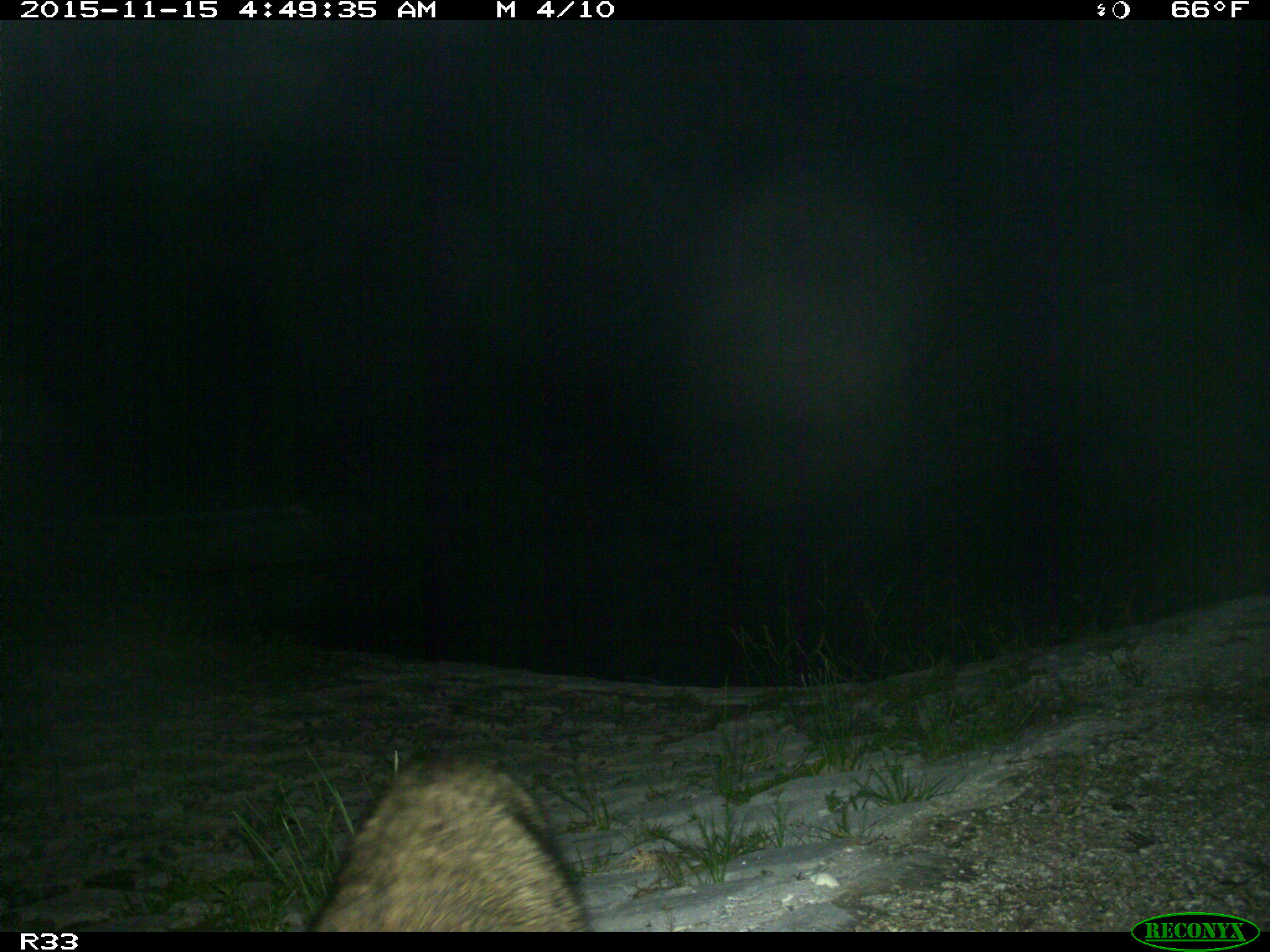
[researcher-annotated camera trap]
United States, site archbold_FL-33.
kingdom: Animalia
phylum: Chordata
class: Mammalia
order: Carnivora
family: Procyonidae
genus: Procyon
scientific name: Procyon lotor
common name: common raccoon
Procyon lotor (common raccoon).